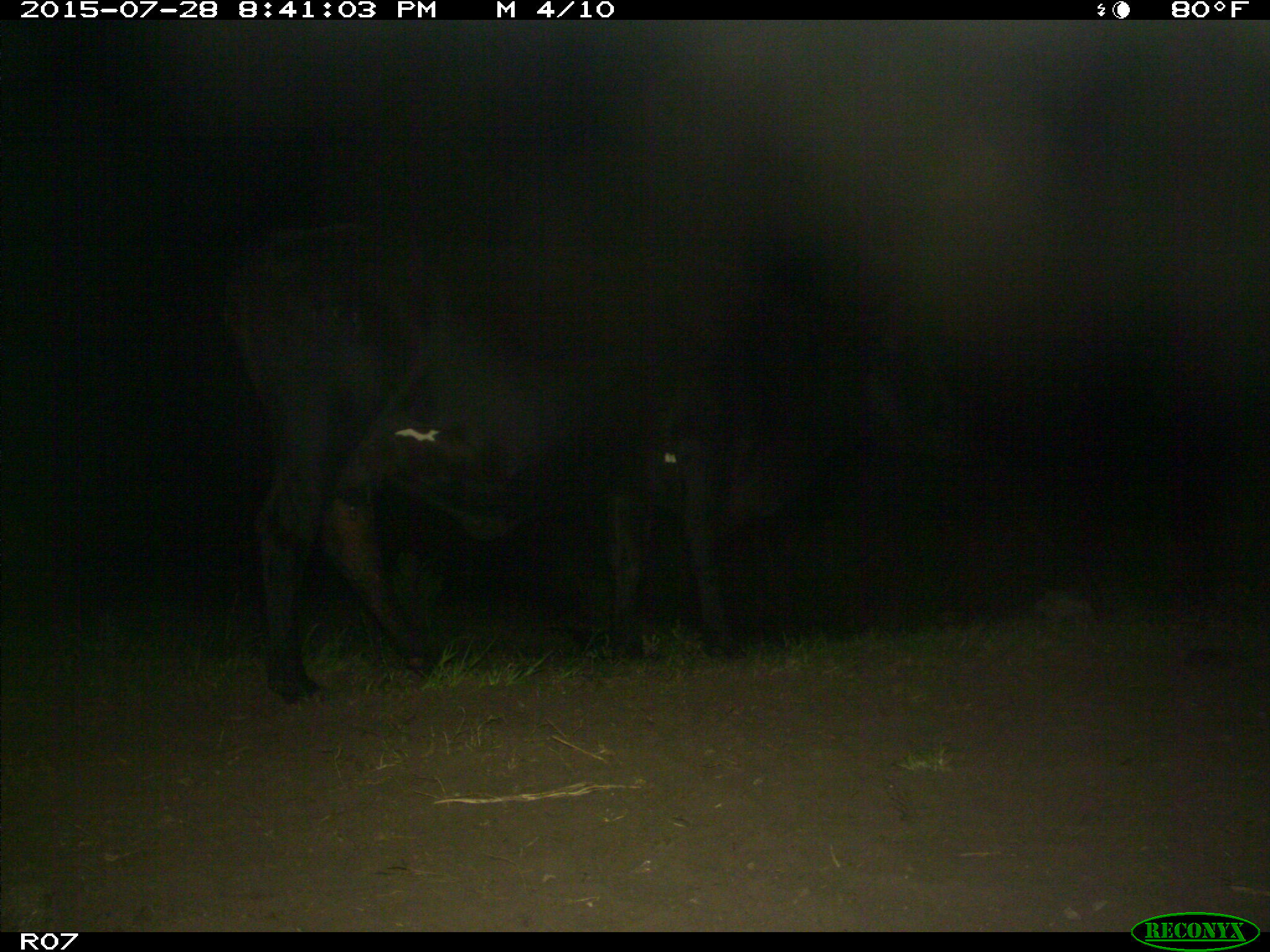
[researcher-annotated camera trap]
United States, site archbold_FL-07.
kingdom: Animalia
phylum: Chordata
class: Mammalia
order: Artiodactyla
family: Bovidae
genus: Bos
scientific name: Bos taurus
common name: domestic cow